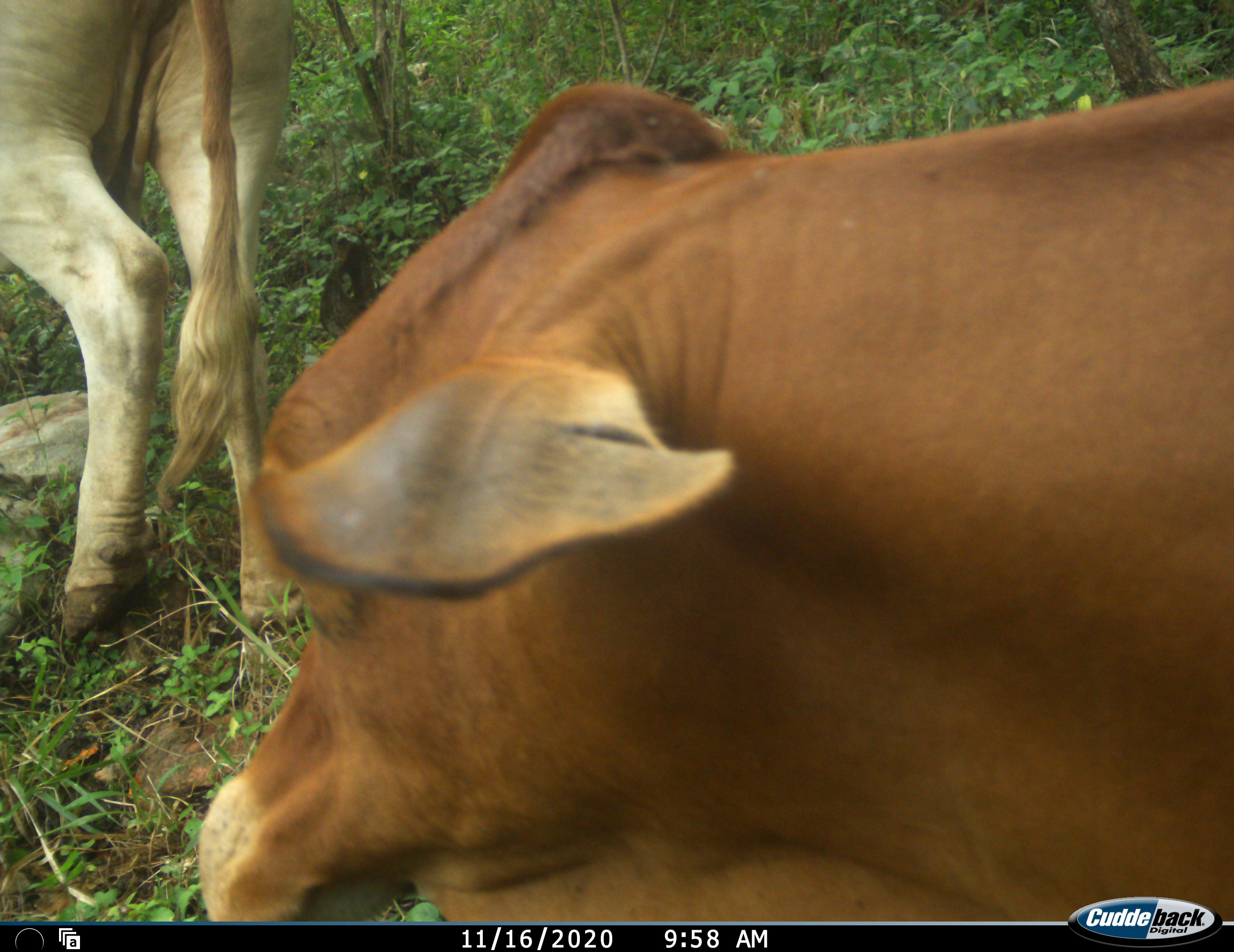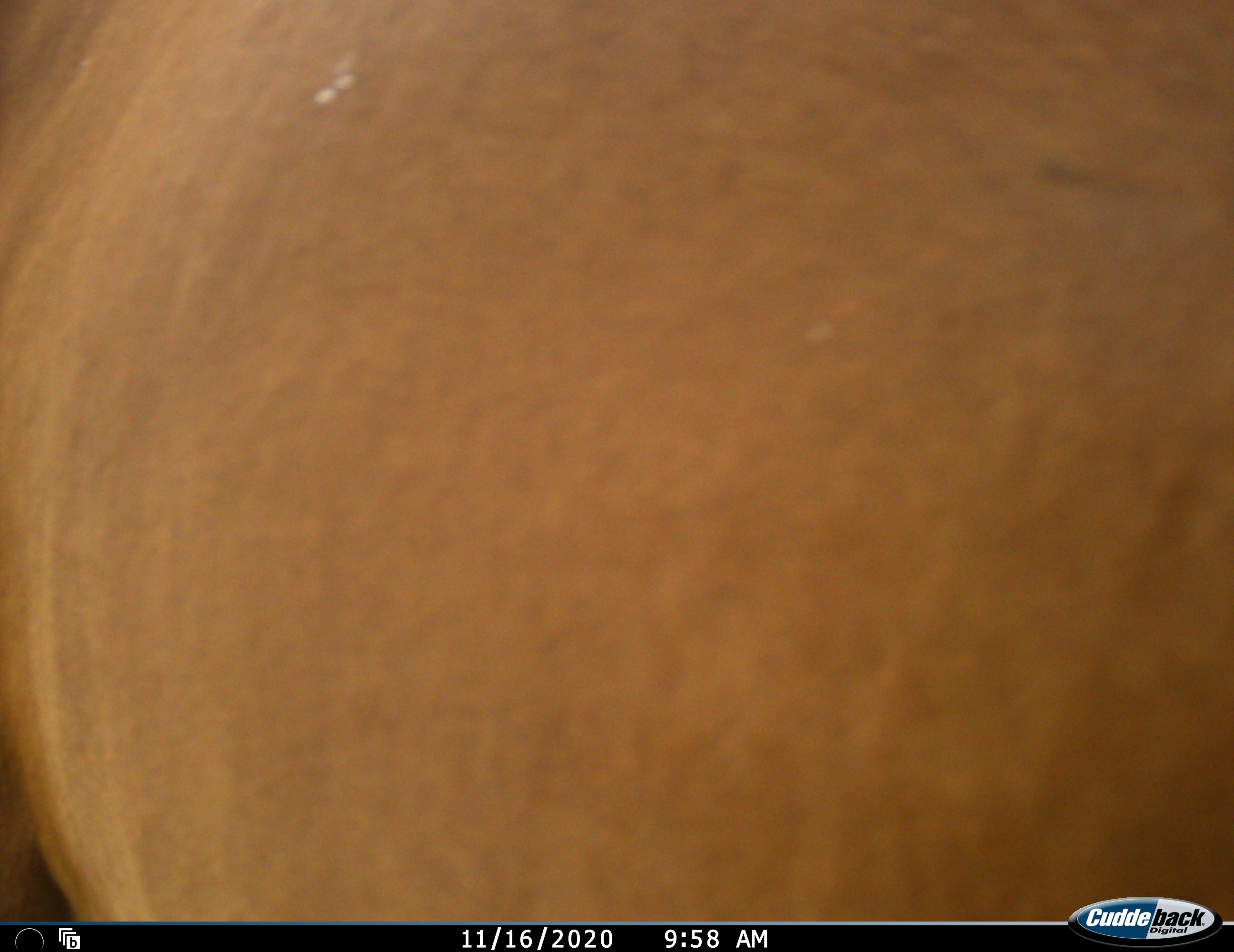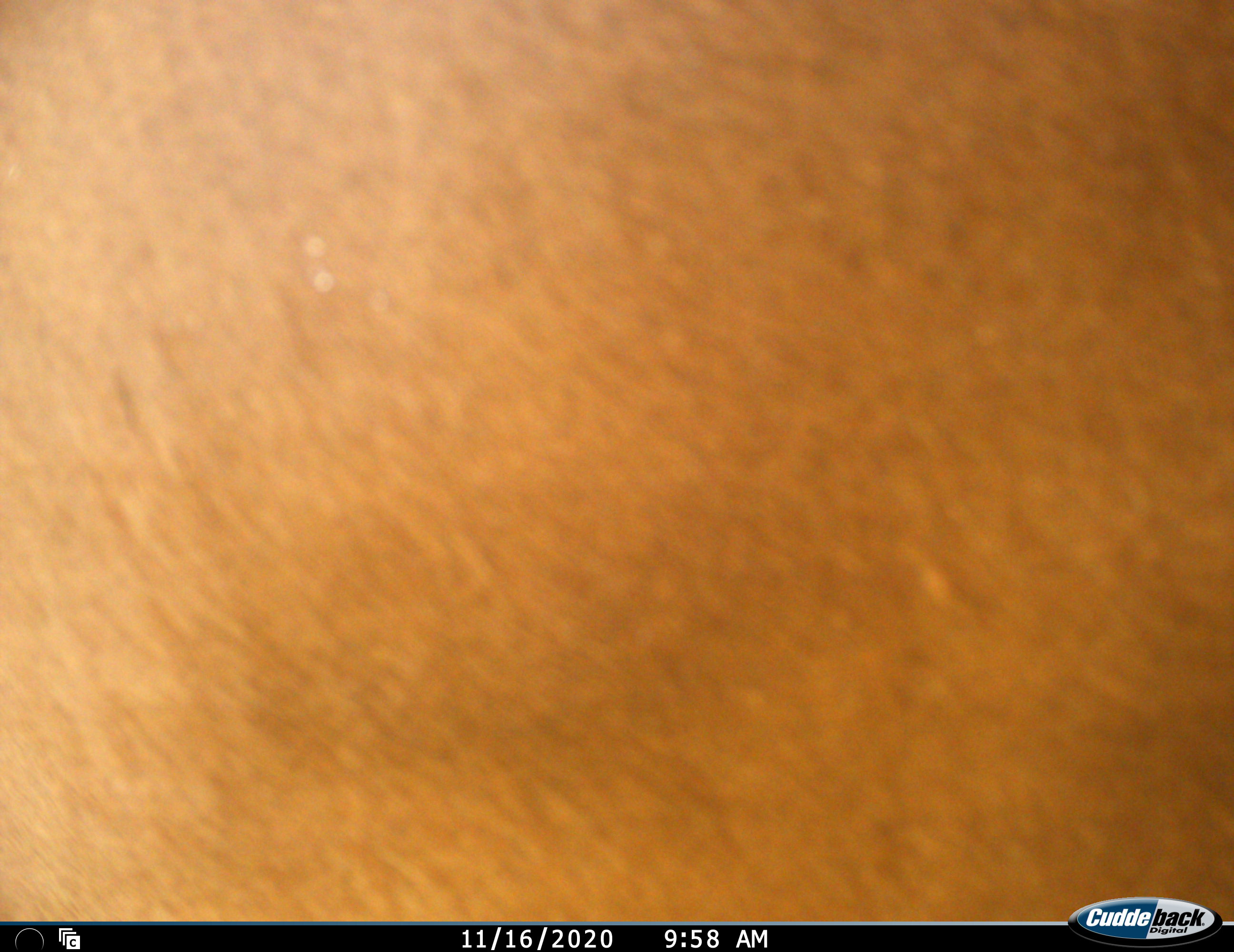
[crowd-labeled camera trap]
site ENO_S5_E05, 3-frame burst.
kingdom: Animalia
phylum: Chordata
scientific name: Vertebrata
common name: domestic animal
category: domesticanimal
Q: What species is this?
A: Domesticanimal (domestic animal) (Vertebrata).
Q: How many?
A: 2.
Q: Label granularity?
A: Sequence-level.